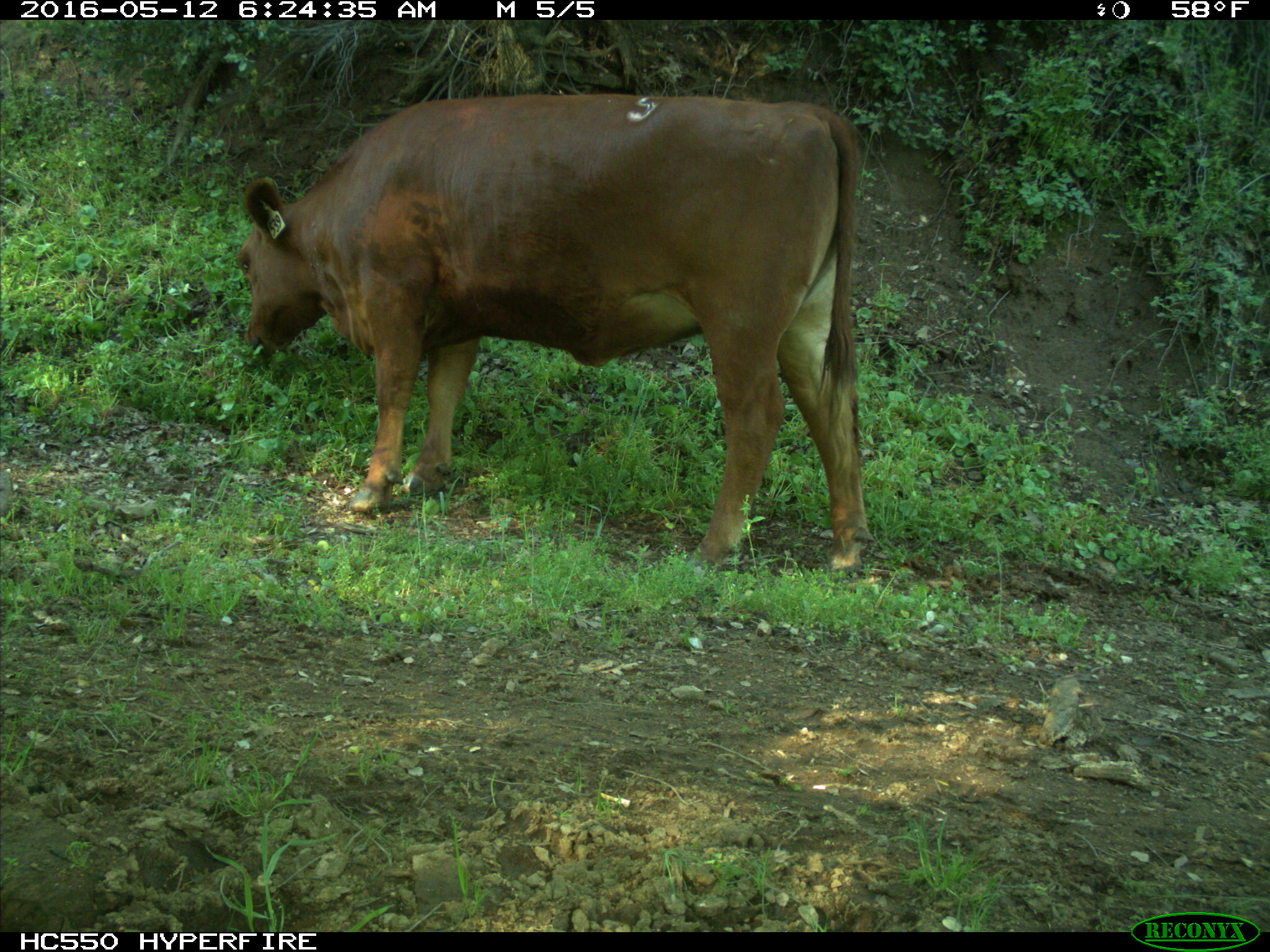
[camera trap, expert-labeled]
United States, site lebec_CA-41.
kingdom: Animalia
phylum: Chordata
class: Mammalia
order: Artiodactyla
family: Bovidae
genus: Bos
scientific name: Bos taurus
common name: domestic cow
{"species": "Bos taurus (domestic cow)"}